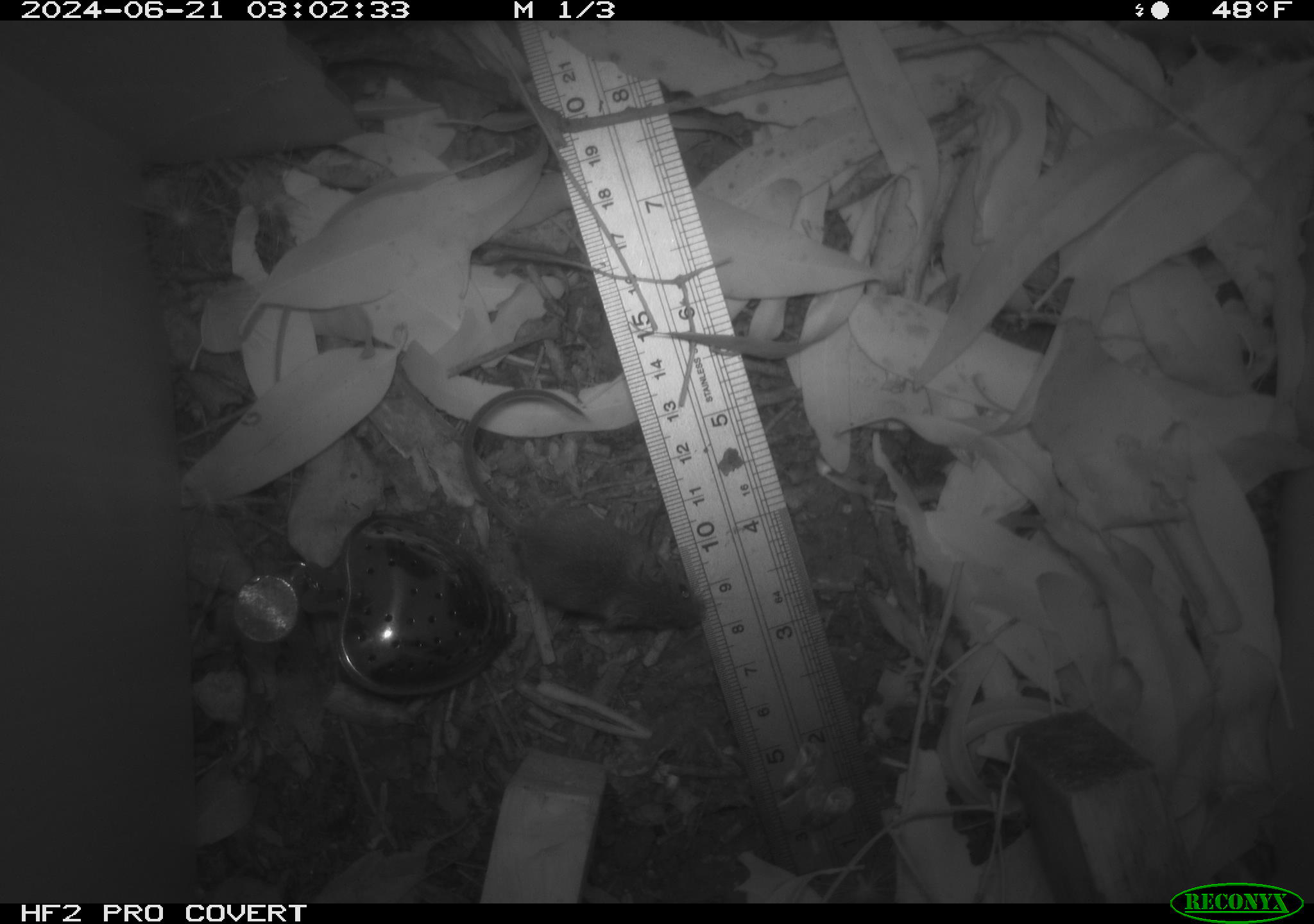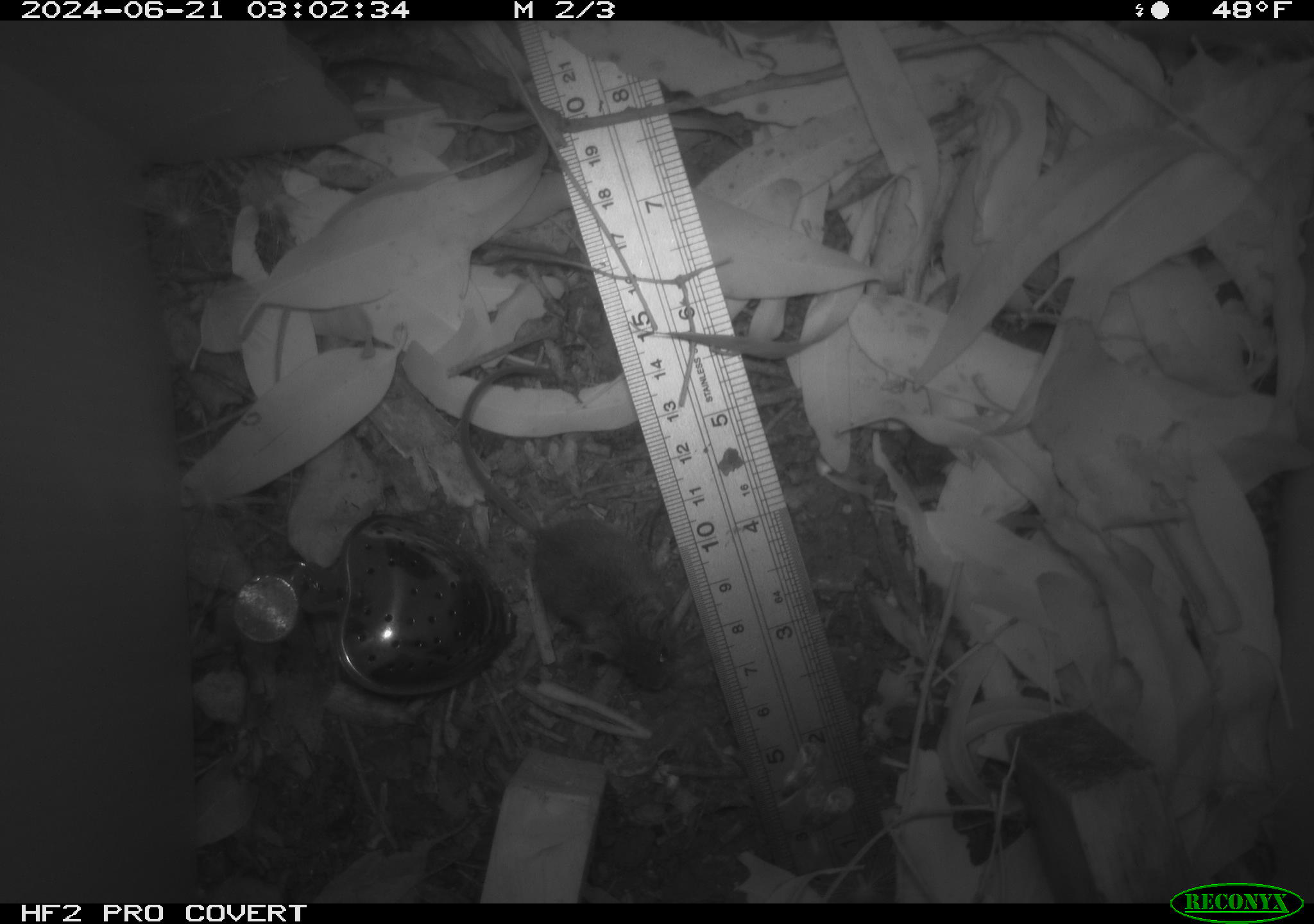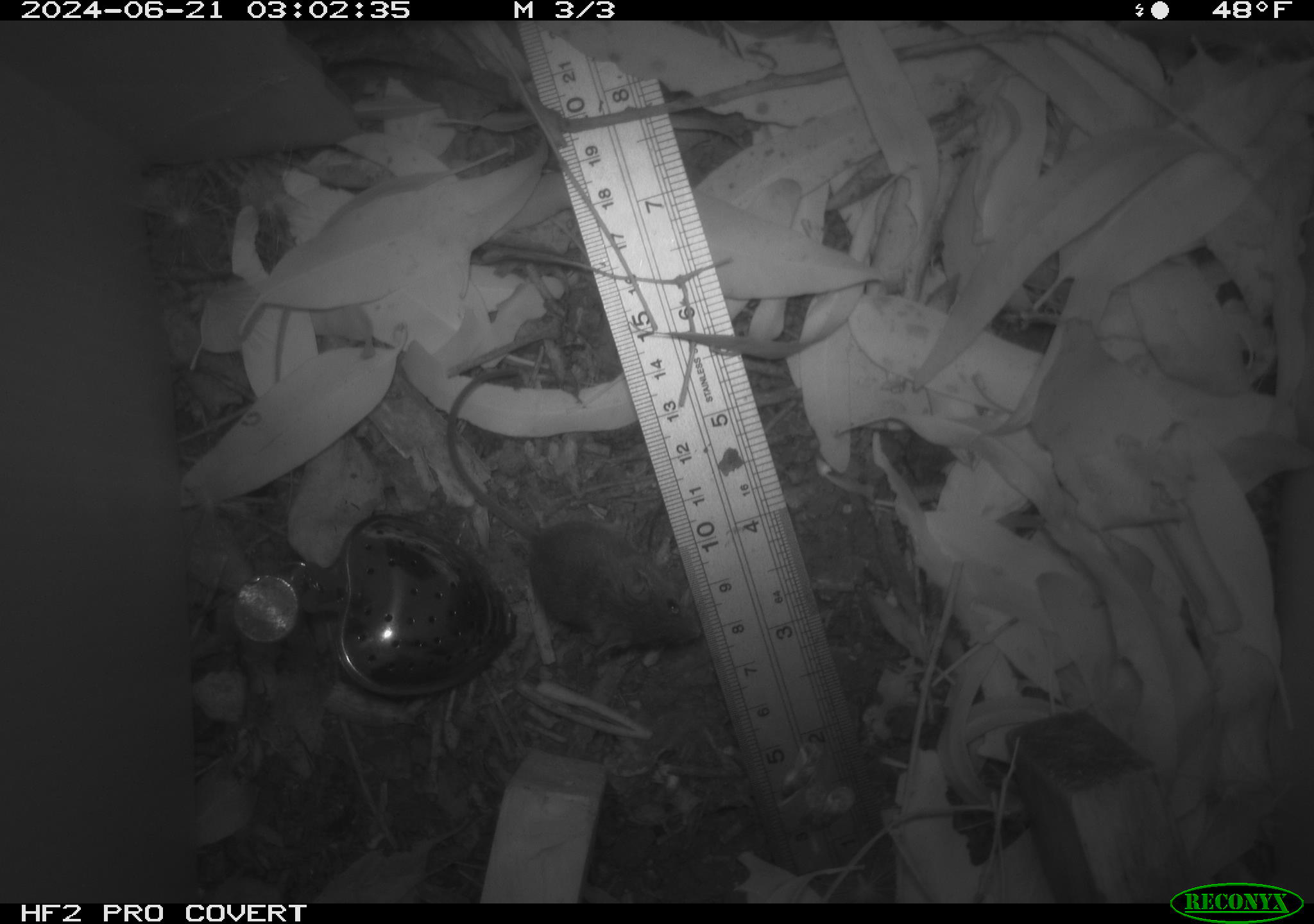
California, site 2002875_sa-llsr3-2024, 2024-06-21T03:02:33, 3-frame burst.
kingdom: Animalia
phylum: Chordata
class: Mammalia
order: Rodentia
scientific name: Rodentia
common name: mouse species